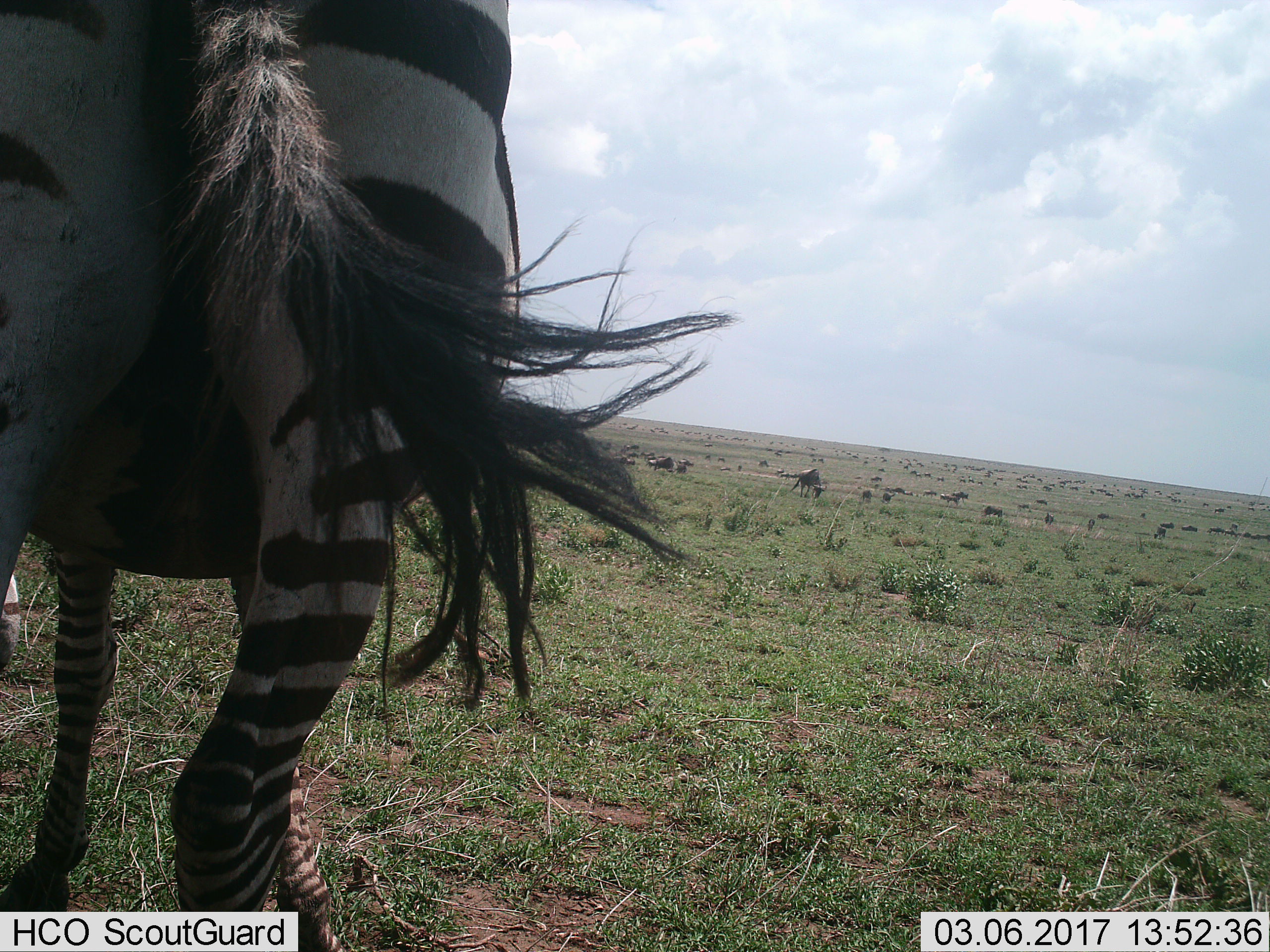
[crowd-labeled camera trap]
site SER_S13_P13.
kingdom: Animalia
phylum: Chordata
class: Mammalia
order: Perissodactyla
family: Equidae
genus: Equus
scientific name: Equus quagga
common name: plains zebra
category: zebraplains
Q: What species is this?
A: Zebraplains (plains zebra) (Equus quagga).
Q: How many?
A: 1.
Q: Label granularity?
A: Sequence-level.